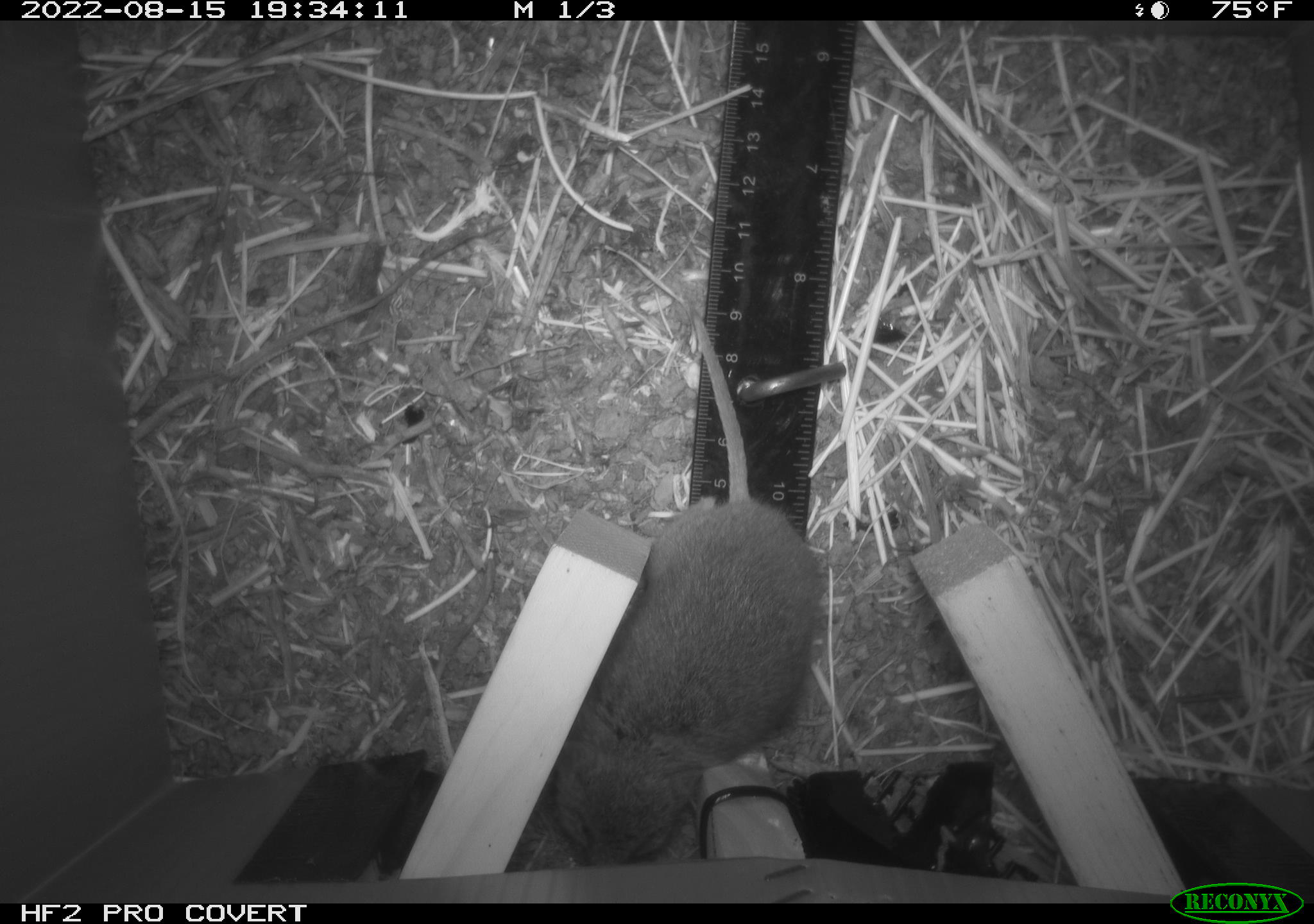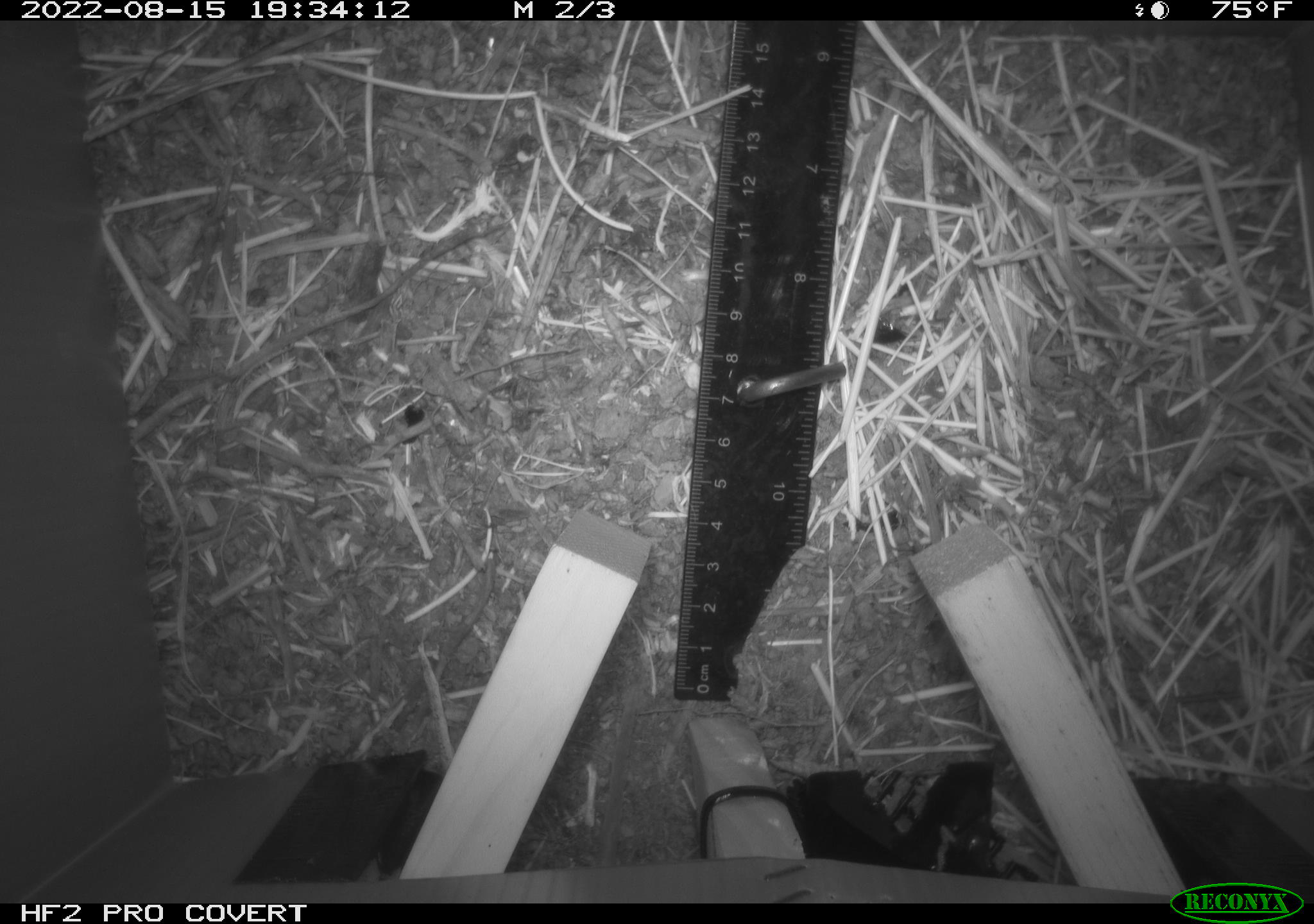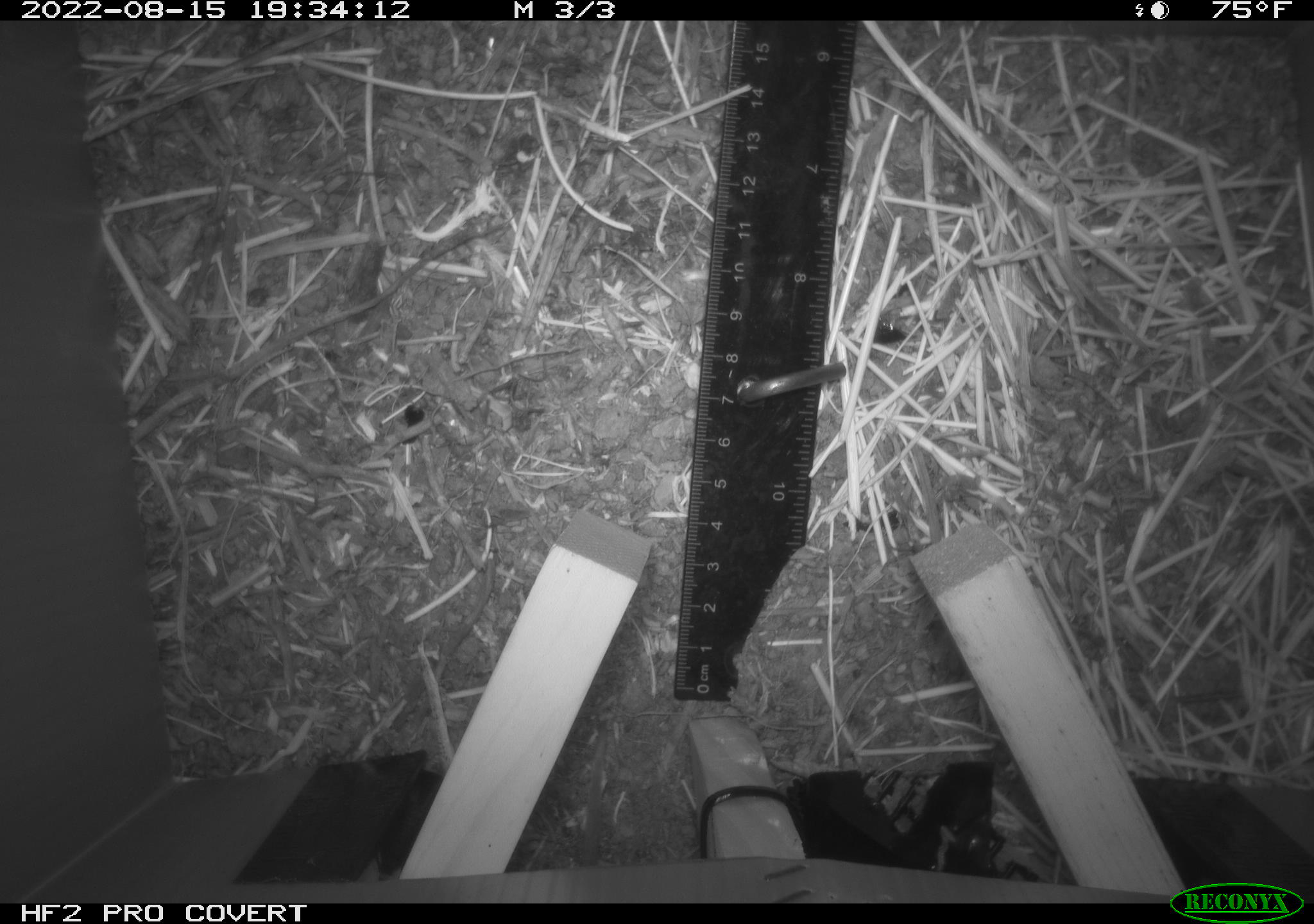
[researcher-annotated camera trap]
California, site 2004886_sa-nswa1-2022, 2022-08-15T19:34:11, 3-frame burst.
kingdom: Animalia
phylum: Chordata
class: Mammalia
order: Rodentia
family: Cricetidae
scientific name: Cricetidae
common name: hamsters, voles, lemmings, and allies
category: cricetidae family